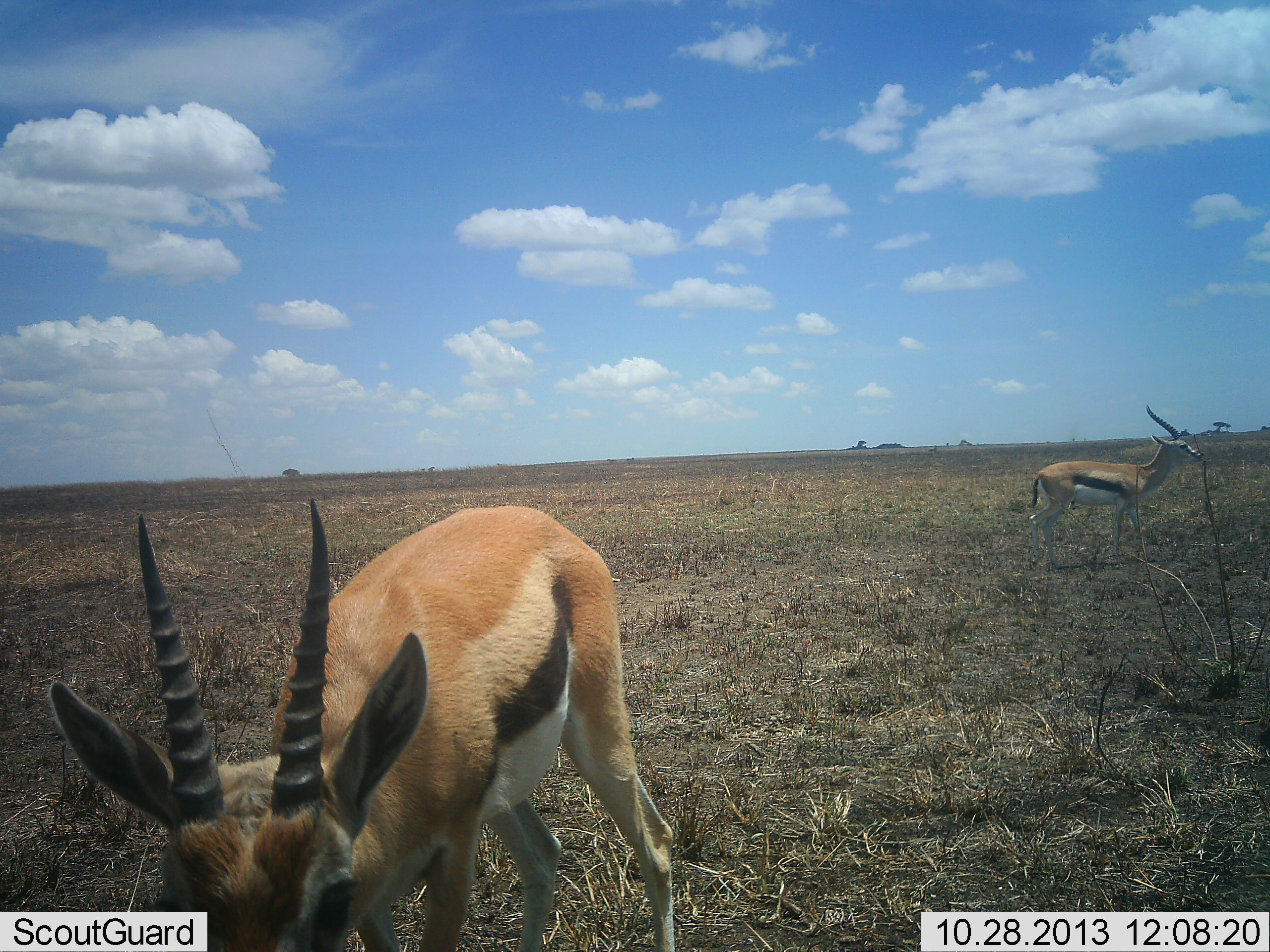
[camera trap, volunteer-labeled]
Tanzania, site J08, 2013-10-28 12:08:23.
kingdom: Animalia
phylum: Chordata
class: Mammalia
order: Artiodactyla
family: Bovidae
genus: Eudorcas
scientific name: Eudorcas thomsonii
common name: thomson's gazelle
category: gazellethomsons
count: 2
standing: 83%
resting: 0%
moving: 15%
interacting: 5%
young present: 2%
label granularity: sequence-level